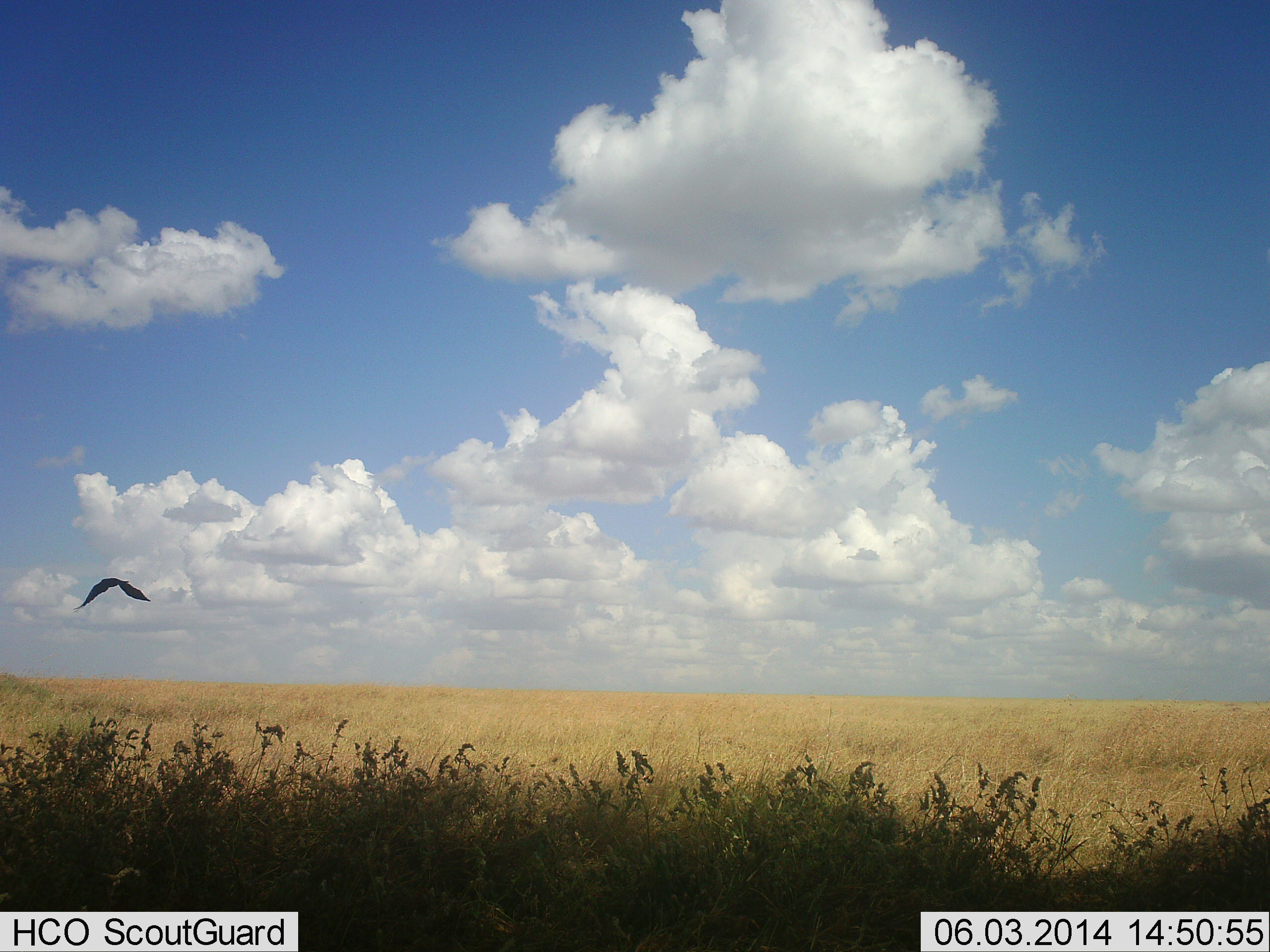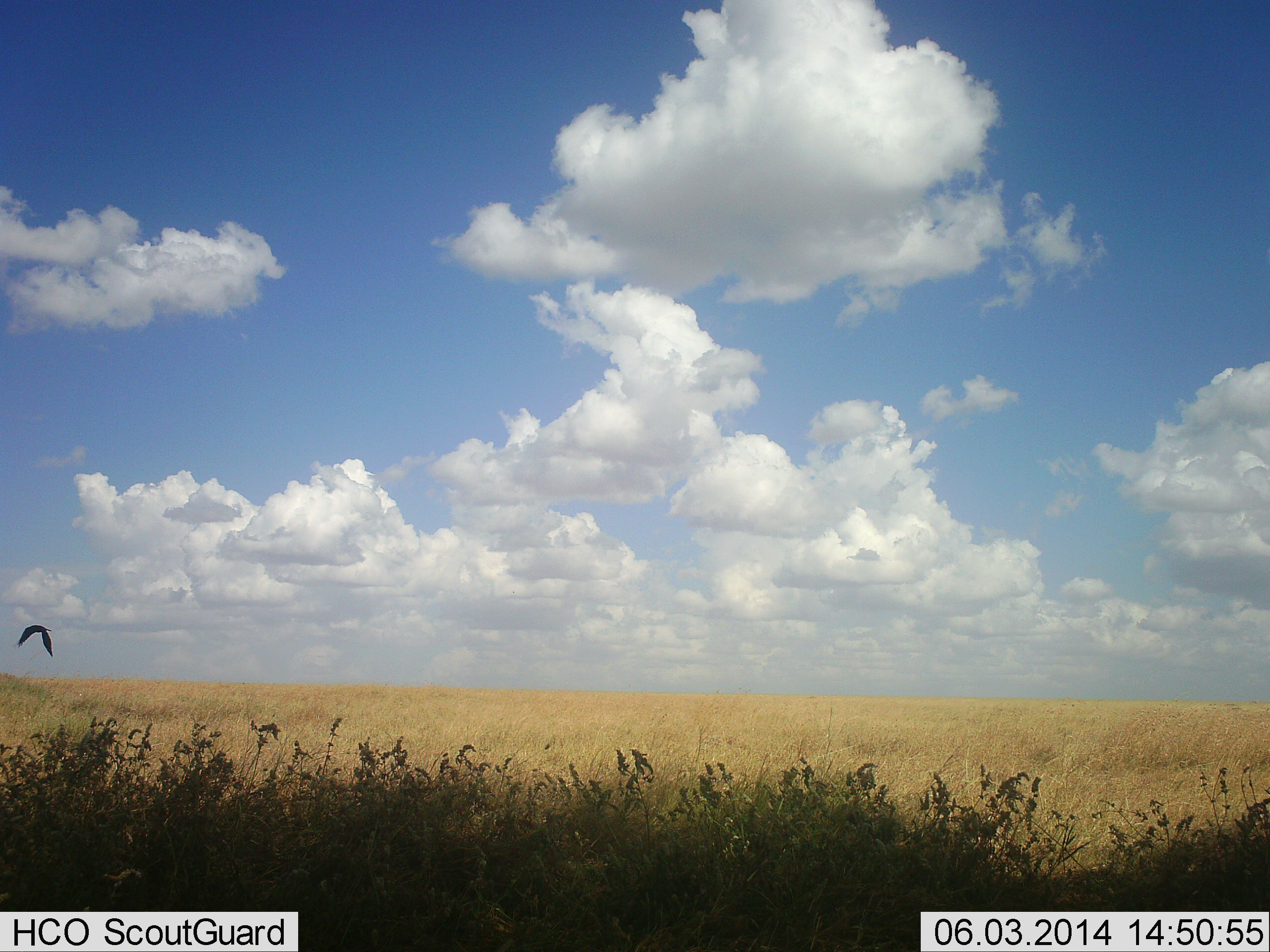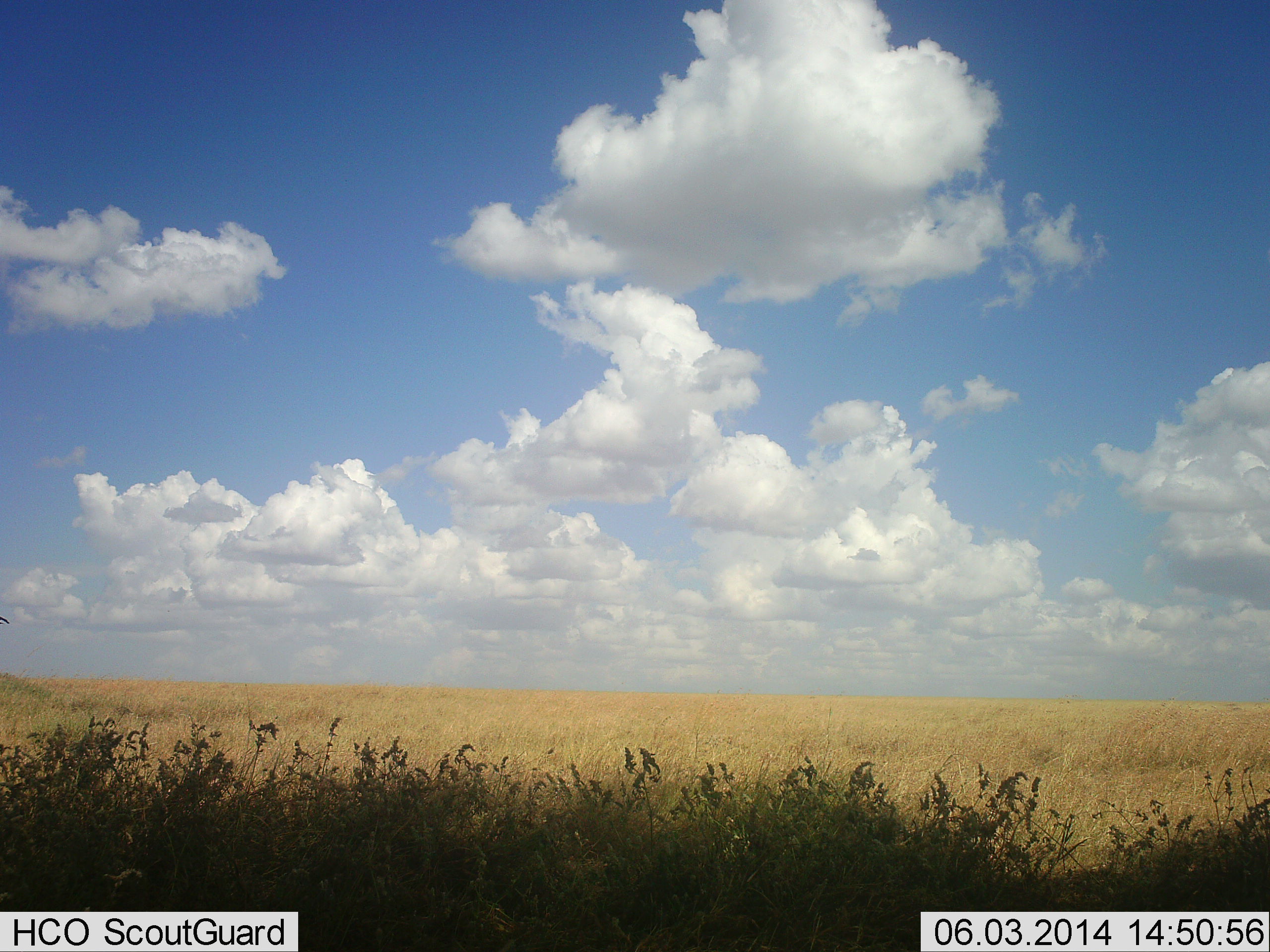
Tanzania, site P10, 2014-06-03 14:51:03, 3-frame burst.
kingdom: Animalia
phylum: Chordata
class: Aves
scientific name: Aves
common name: bird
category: otherbird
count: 1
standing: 0%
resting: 0%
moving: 100%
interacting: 0%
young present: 0%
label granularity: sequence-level